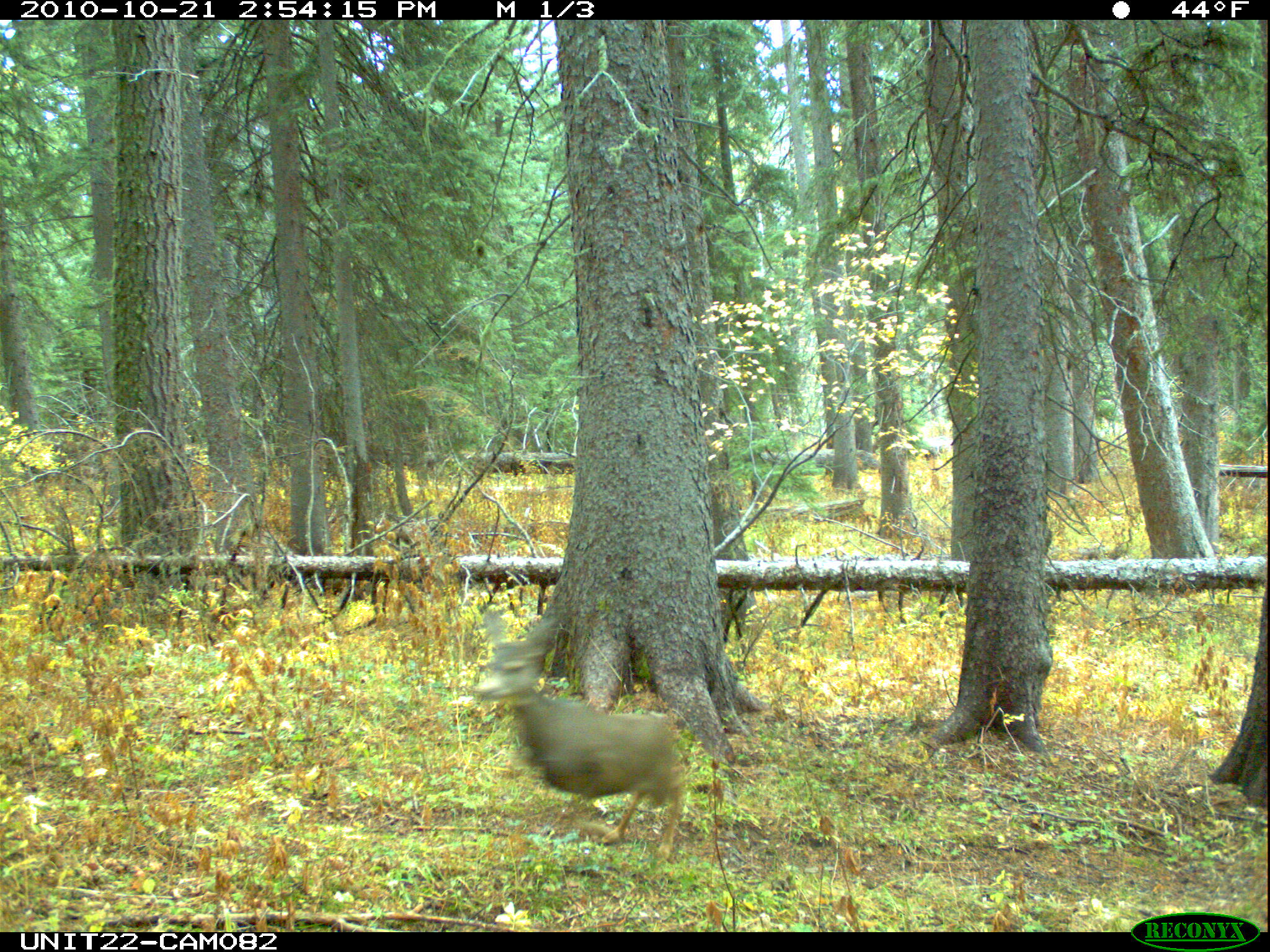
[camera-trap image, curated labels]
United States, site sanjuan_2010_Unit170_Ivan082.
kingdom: Animalia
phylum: Chordata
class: Mammalia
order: Artiodactyla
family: Cervidae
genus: Odocoileus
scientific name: Odocoileus hemionus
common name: mule deer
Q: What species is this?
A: Odocoileus hemionus (mule deer).